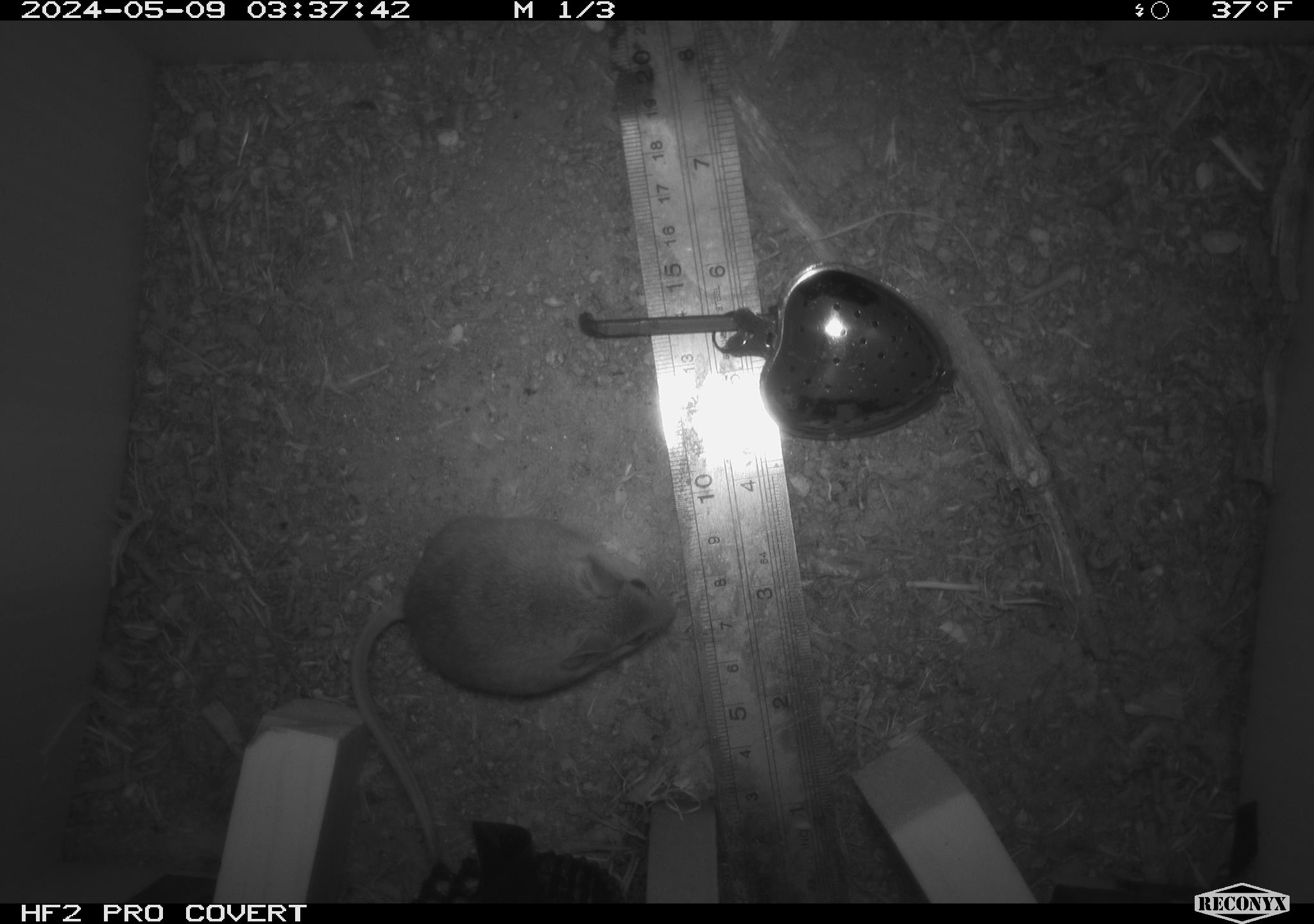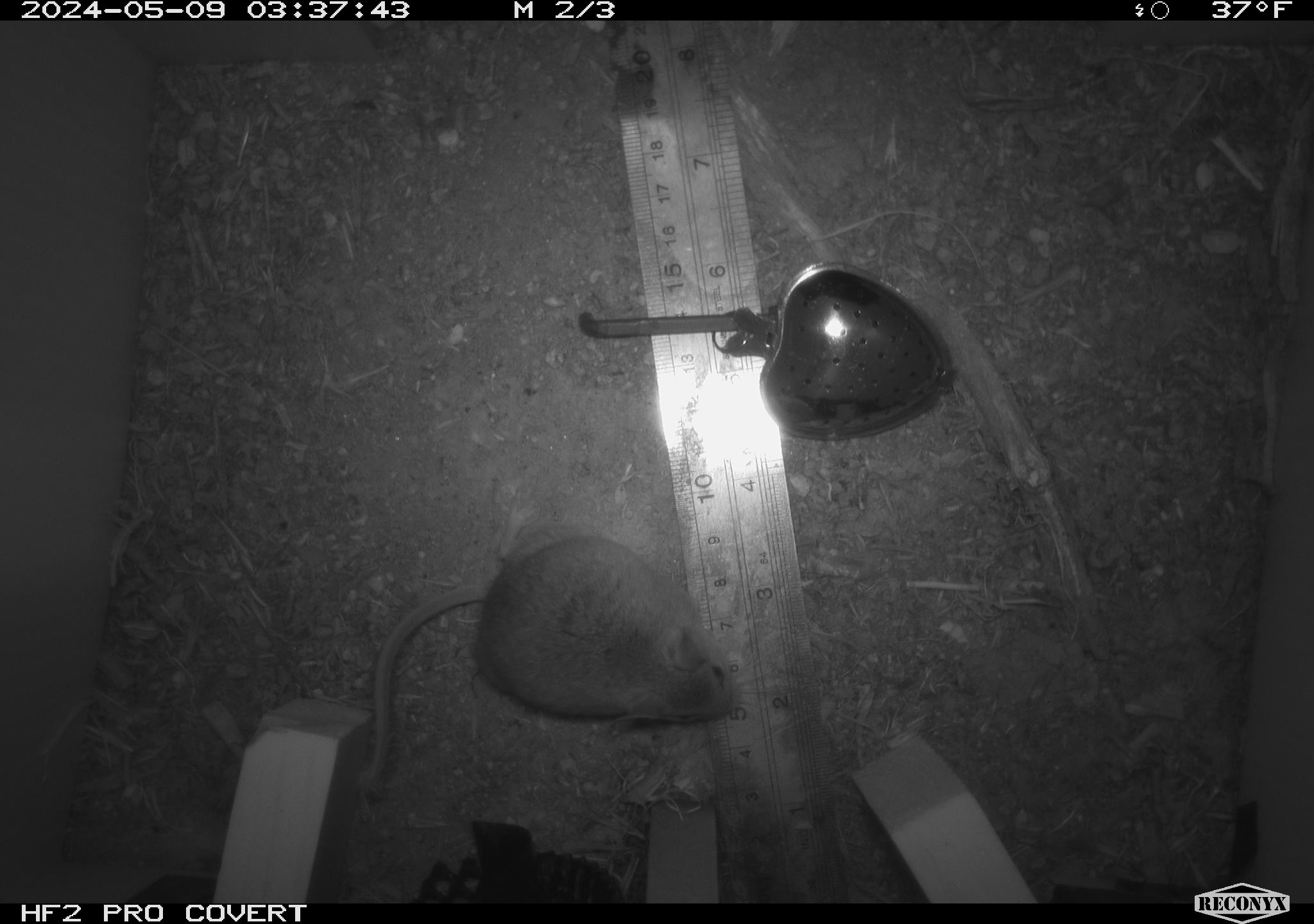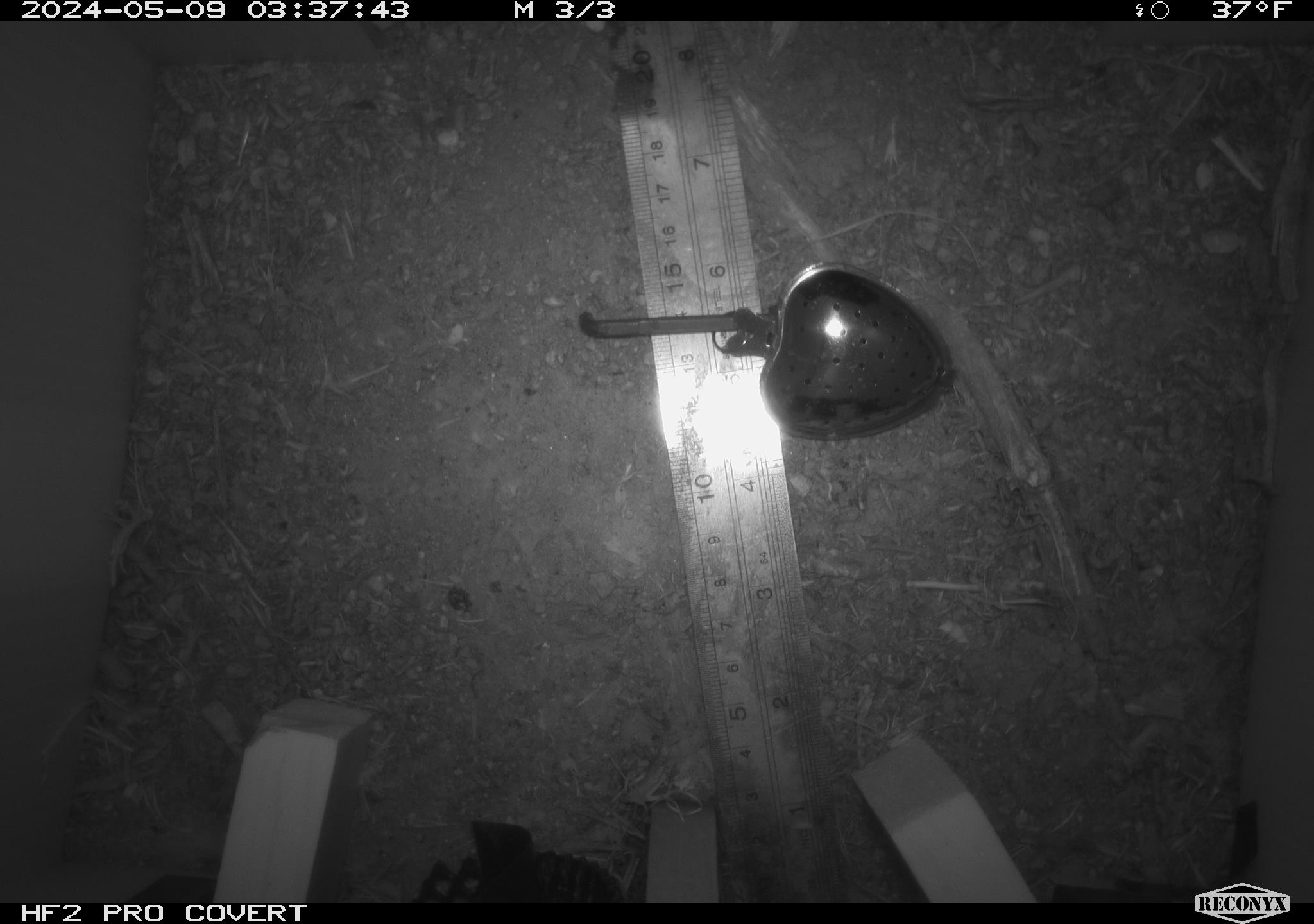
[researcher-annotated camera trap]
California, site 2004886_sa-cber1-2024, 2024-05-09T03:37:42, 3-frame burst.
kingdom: Animalia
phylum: Chordata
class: Mammalia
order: Rodentia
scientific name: Rodentia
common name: mouse species